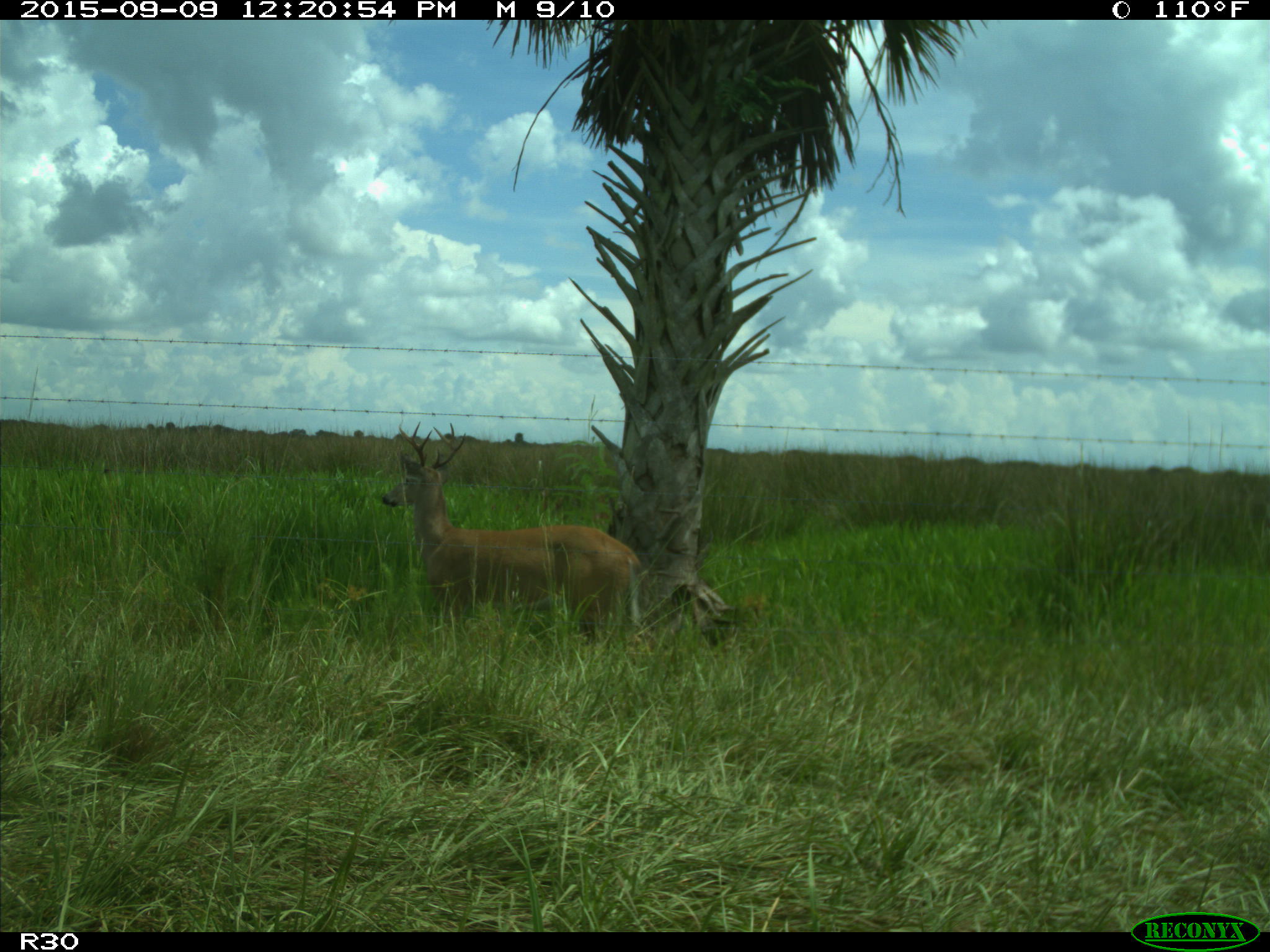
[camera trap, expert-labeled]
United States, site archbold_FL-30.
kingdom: Animalia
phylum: Chordata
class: Mammalia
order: Artiodactyla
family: Cervidae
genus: Odocoileus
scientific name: Odocoileus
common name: deer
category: unidentified deer